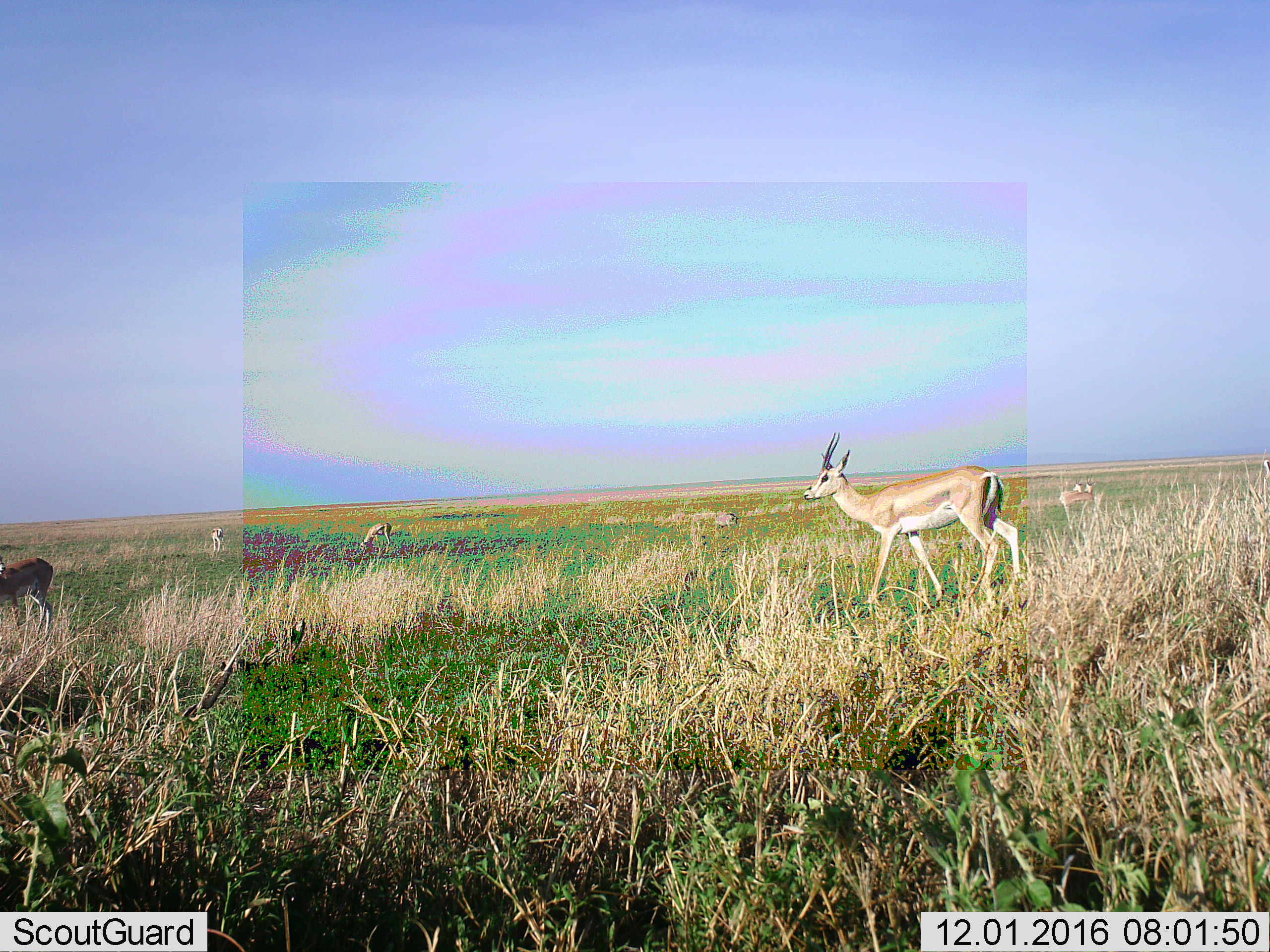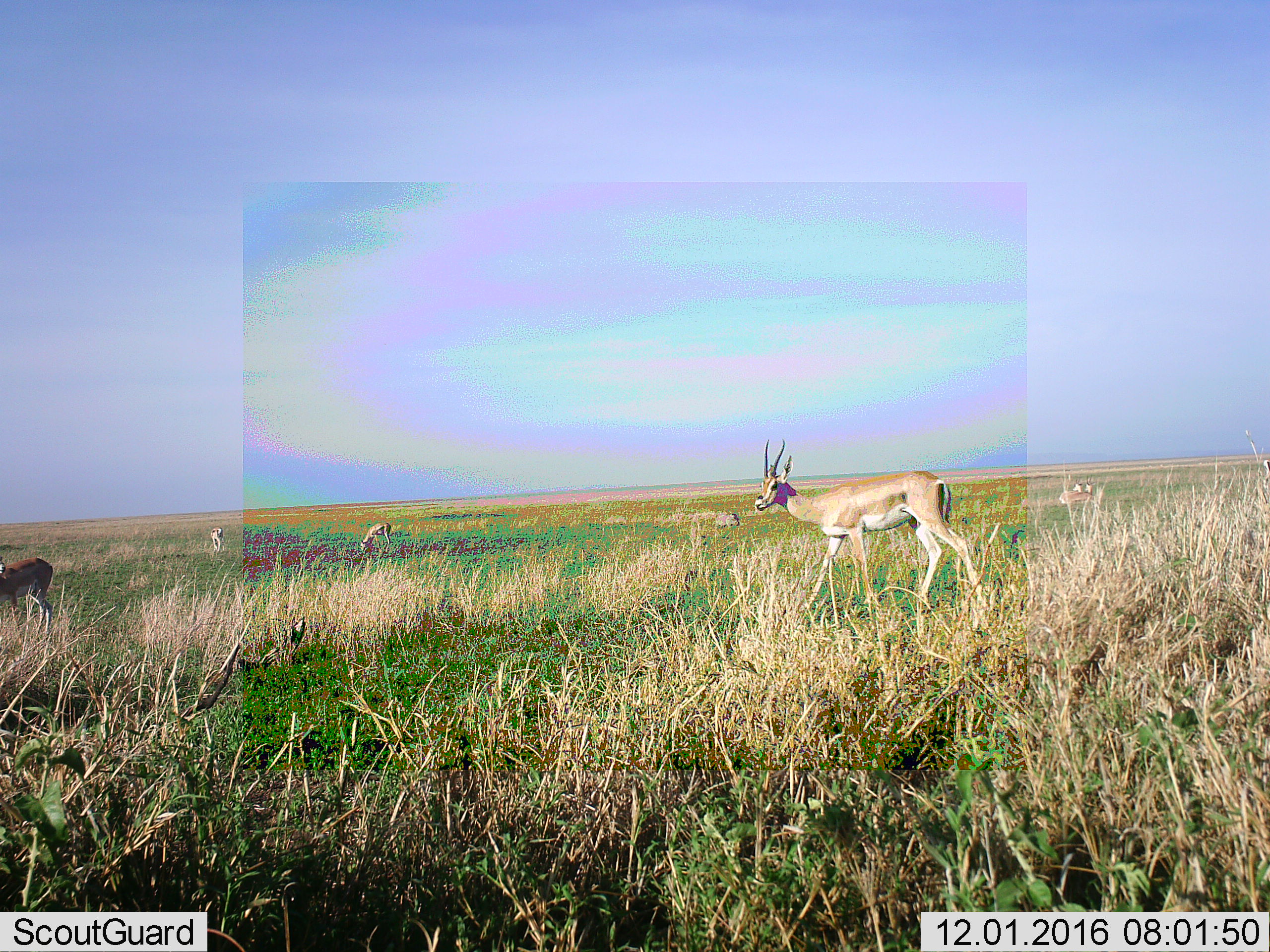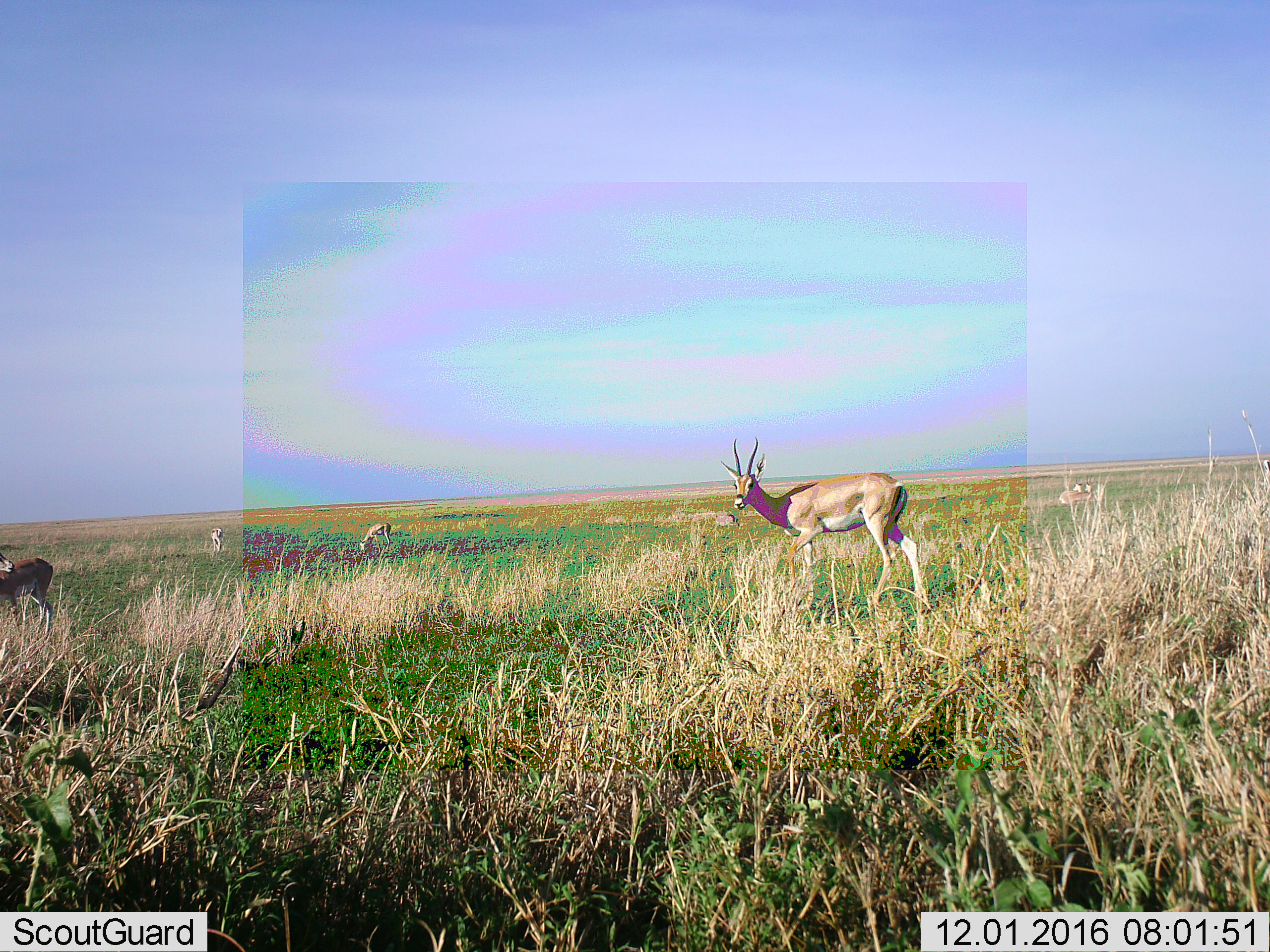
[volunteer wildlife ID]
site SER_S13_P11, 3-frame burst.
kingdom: Animalia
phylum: Chordata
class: Mammalia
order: Artiodactyla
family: Bovidae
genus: Nanger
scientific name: Nanger granti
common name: grant's gazelle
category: gazellegrants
Gazellegrants (grant's gazelle) (Nanger granti), count 6. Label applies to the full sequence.